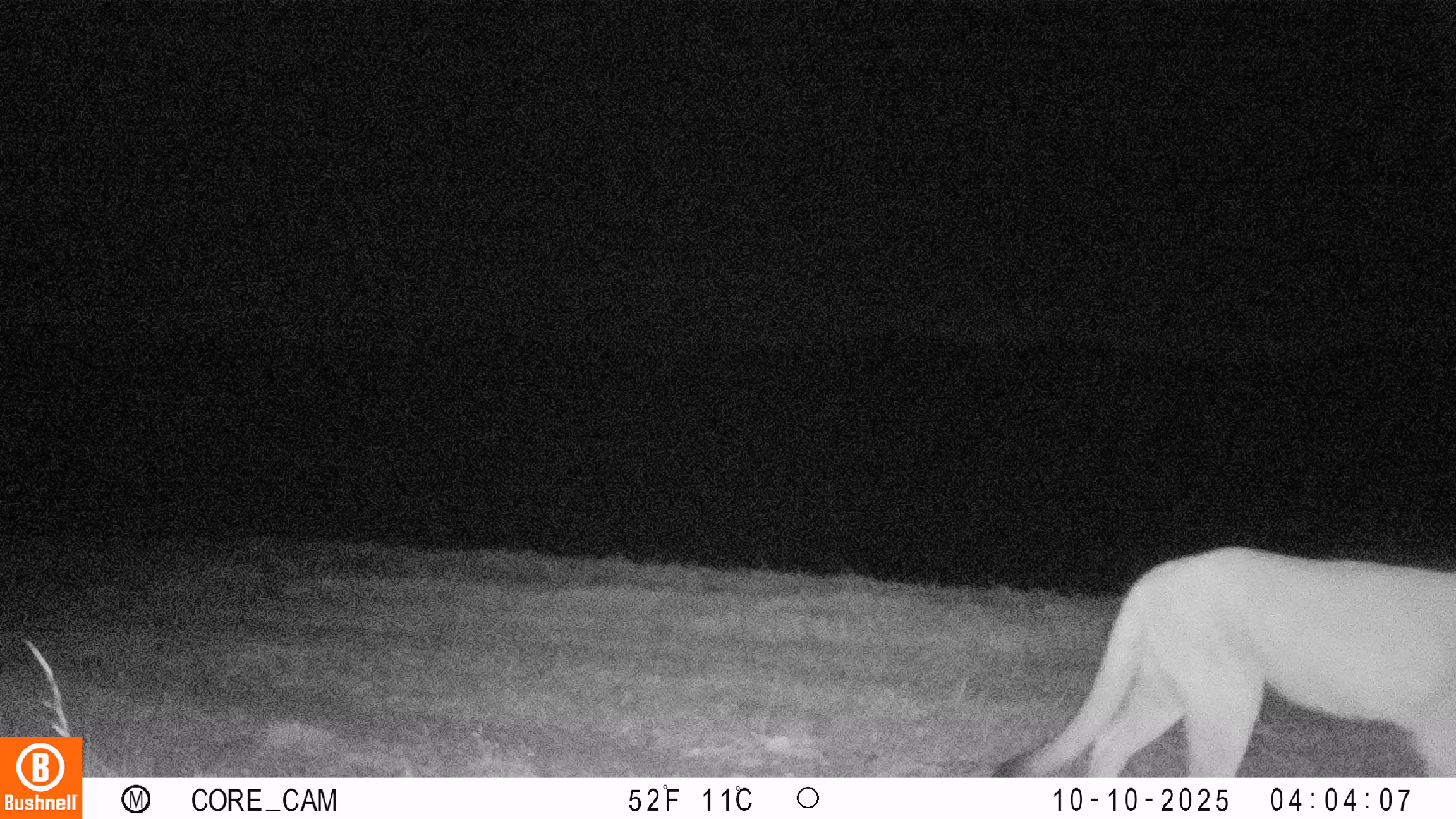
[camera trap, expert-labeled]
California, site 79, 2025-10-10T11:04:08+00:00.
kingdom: Animalia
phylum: Chordata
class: Mammalia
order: Carnivora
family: Felidae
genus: Puma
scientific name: Puma concolor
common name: puma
Puma (Puma concolor).